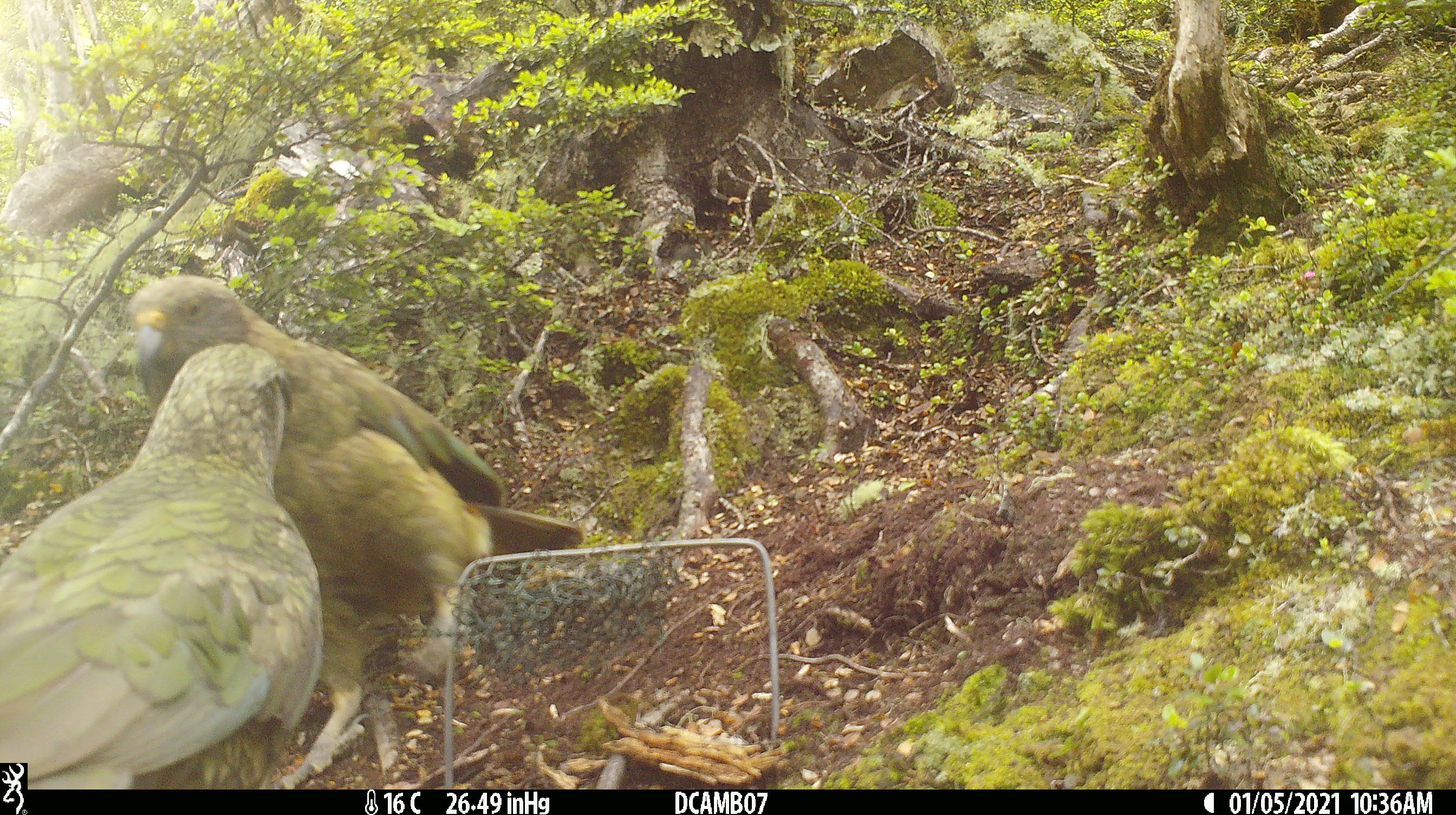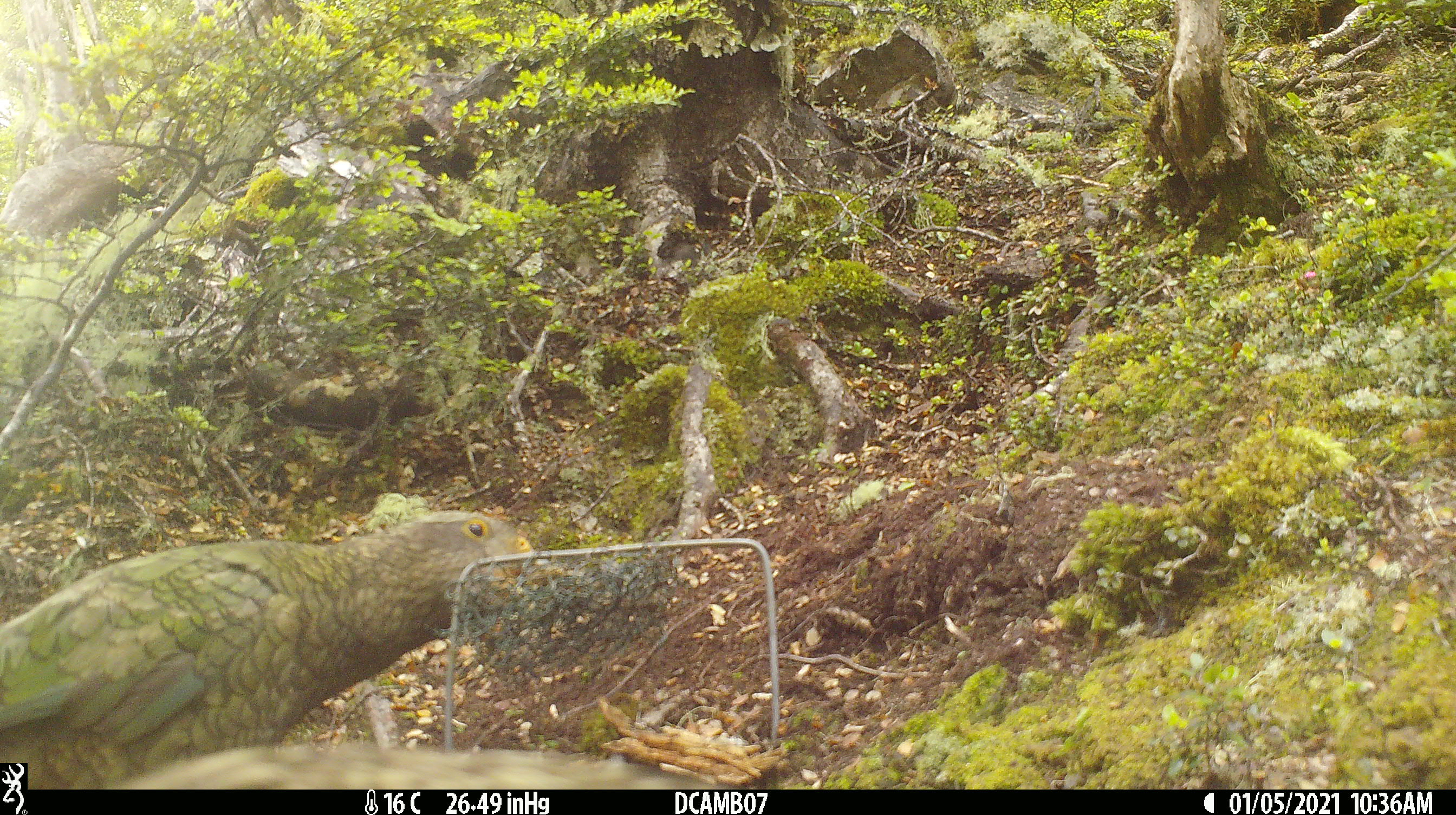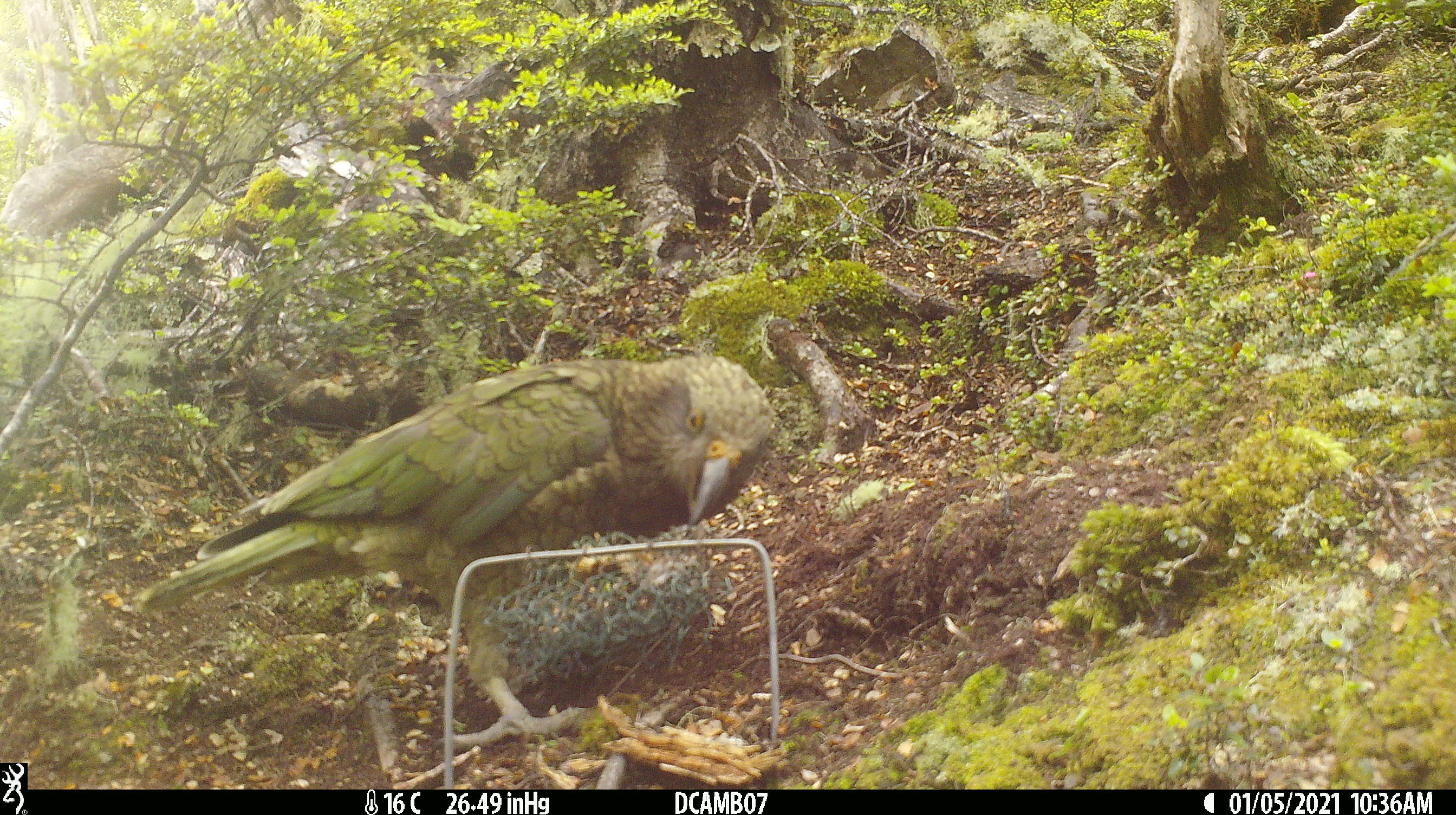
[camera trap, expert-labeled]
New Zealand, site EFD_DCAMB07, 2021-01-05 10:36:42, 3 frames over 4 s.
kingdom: Animalia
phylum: Chordata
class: Aves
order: Psittaciformes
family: Strigopidae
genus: Nestor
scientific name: Nestor notabilis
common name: kea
Kea (Nestor notabilis).